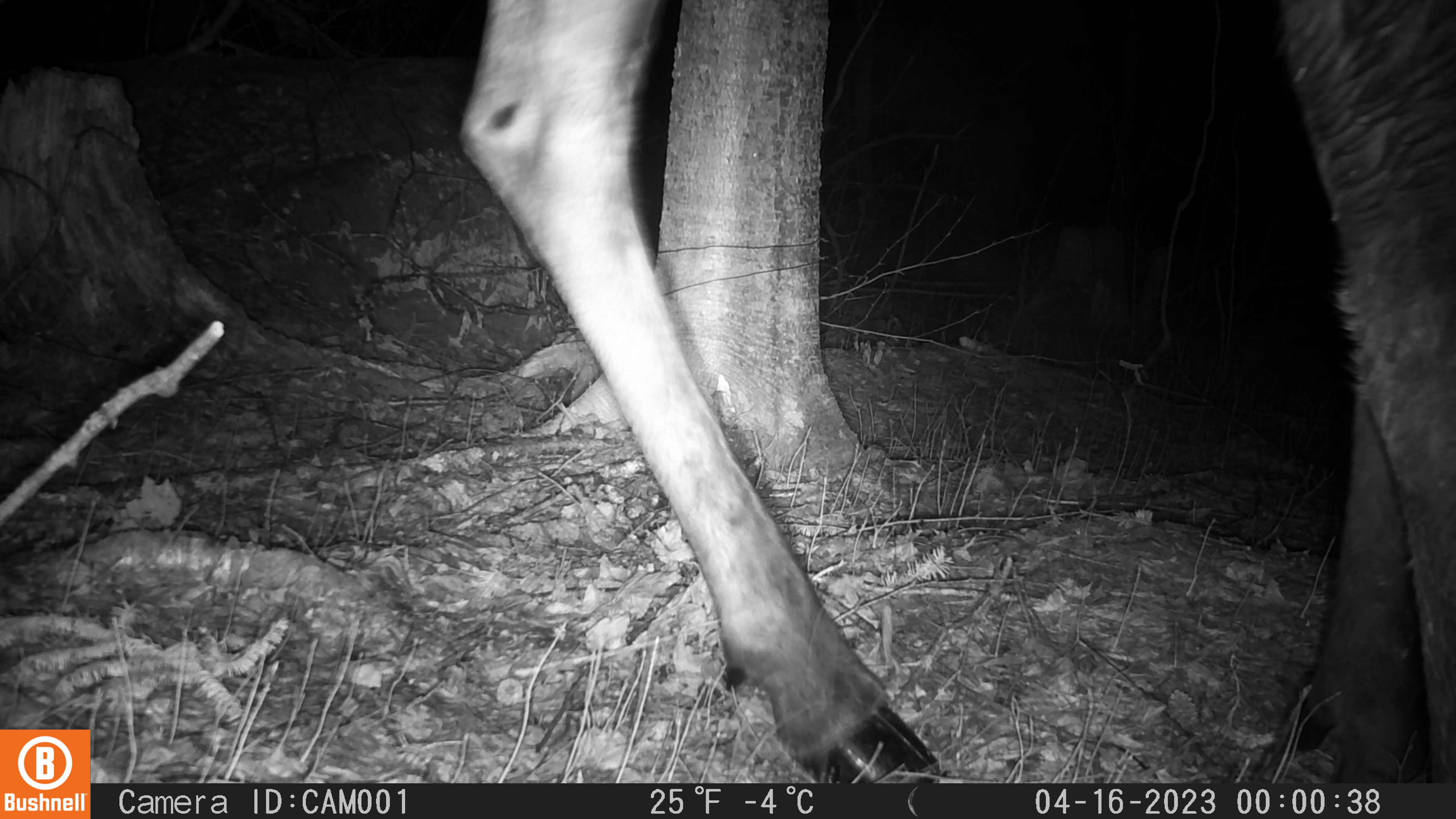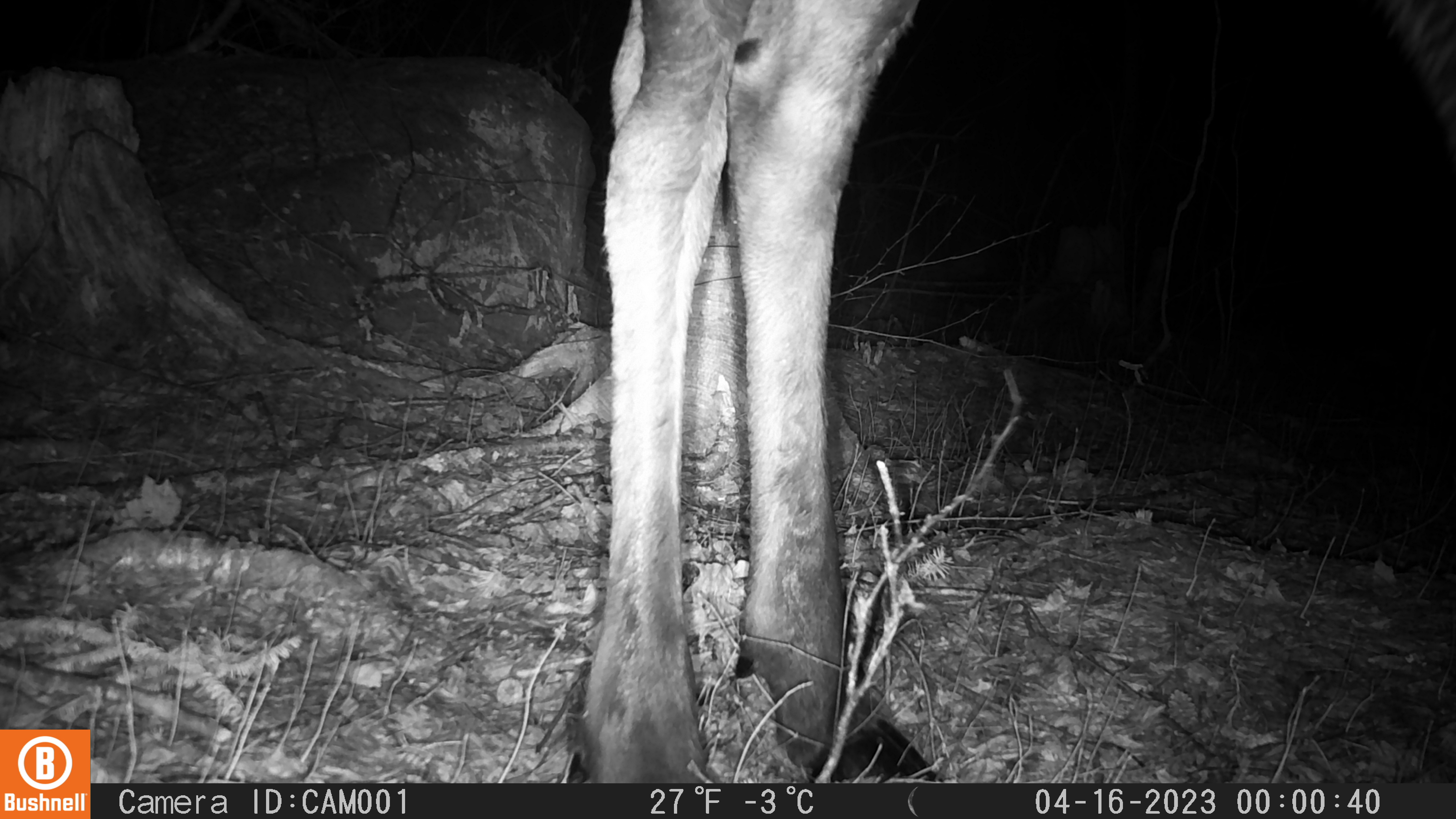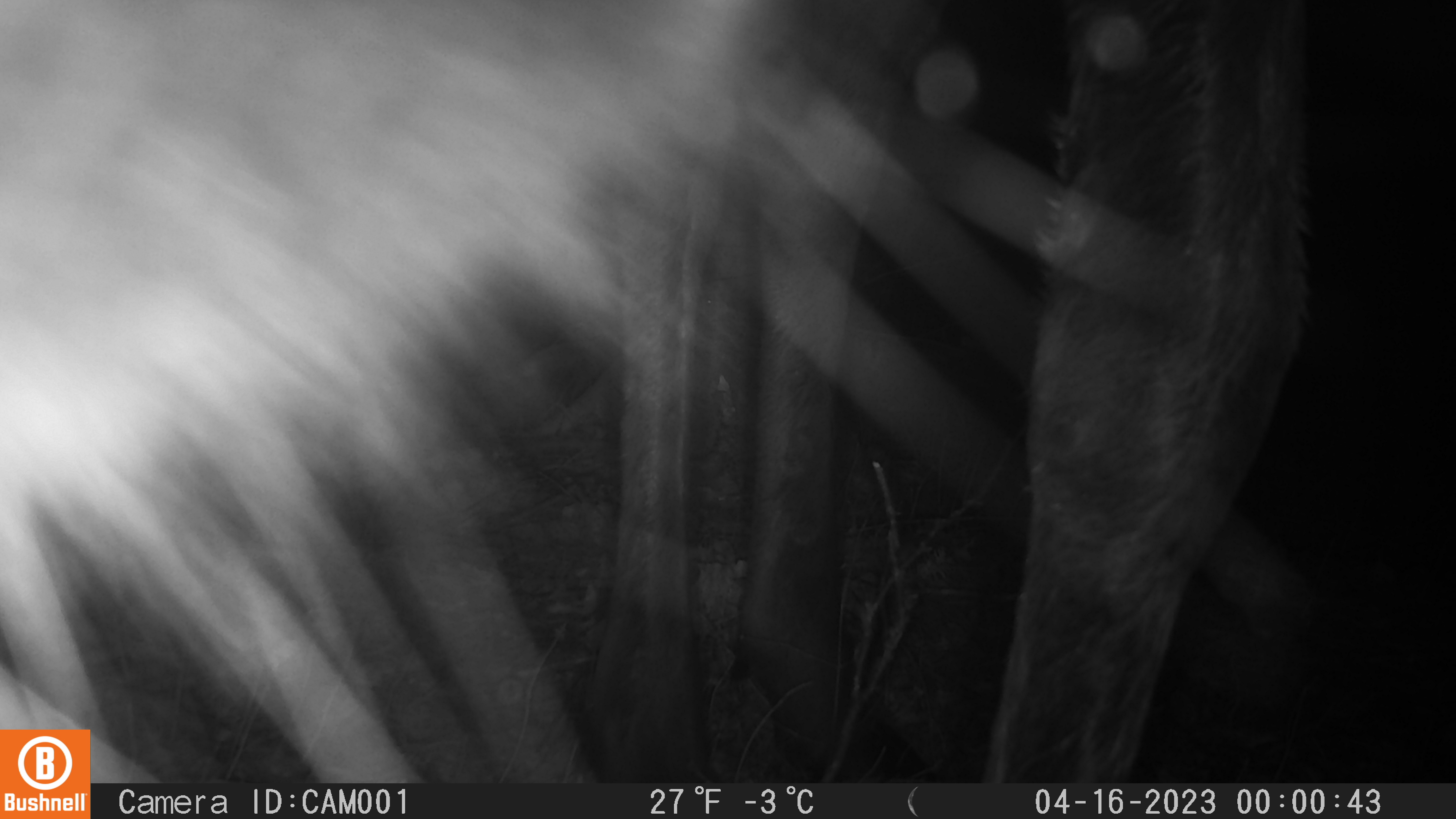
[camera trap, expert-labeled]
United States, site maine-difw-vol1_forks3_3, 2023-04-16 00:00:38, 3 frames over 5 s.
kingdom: Animalia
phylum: Chordata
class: Mammalia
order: Artiodactyla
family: Cervidae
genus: Alces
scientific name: Alces alces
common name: moose